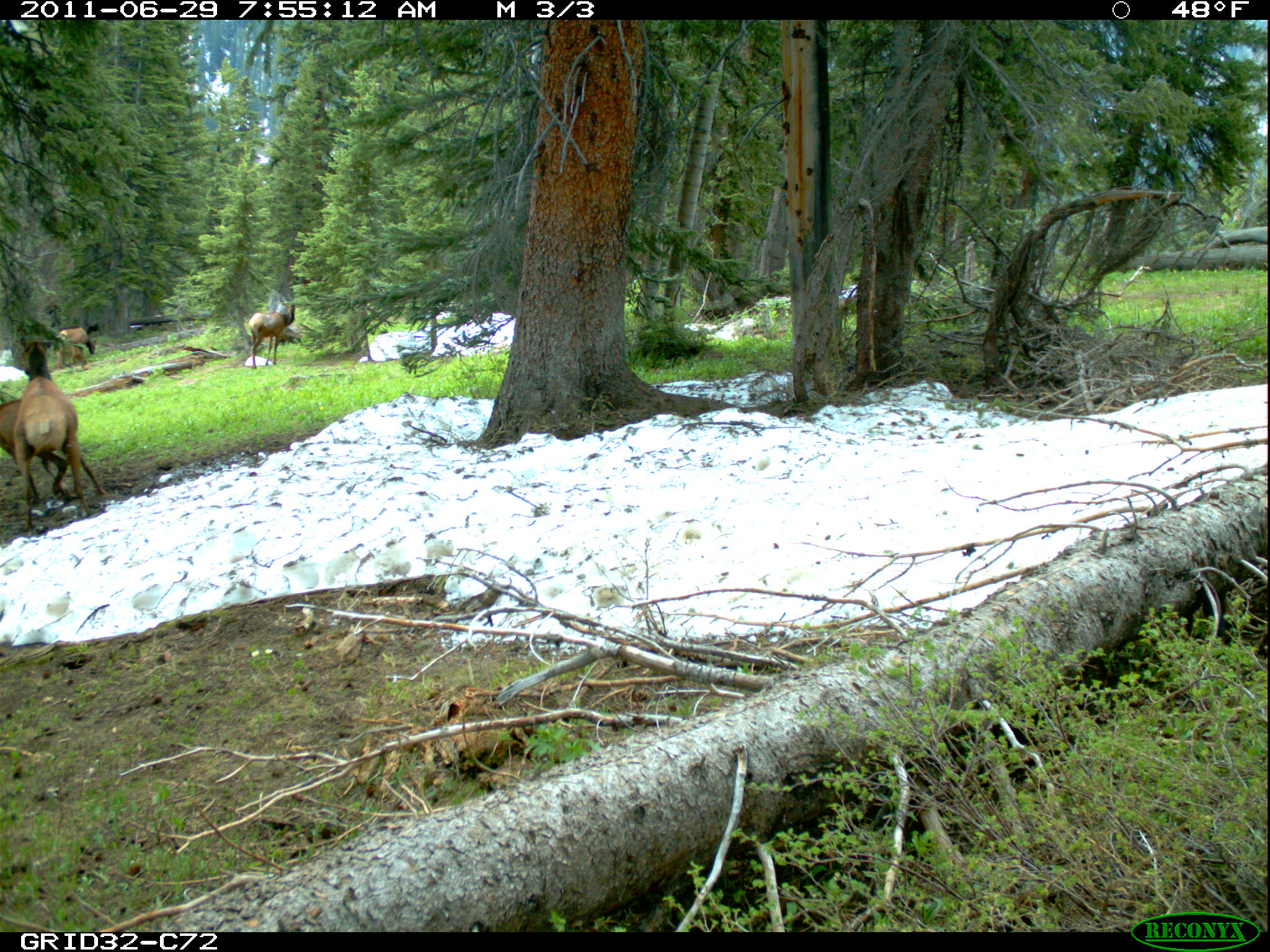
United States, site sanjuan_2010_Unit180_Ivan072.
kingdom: Animalia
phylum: Chordata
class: Mammalia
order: Artiodactyla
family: Cervidae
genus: Cervus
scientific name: Cervus elaphus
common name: red deer